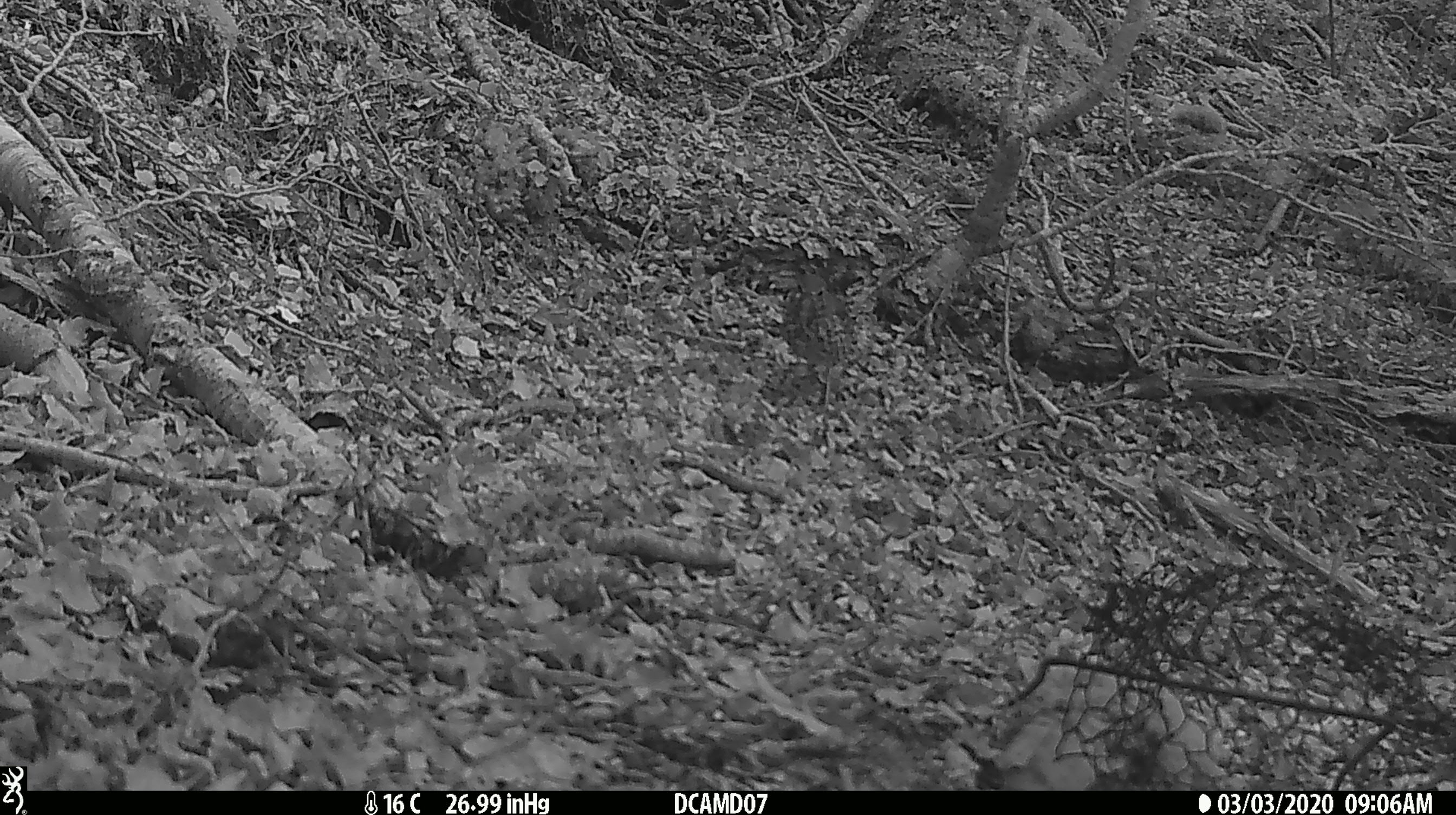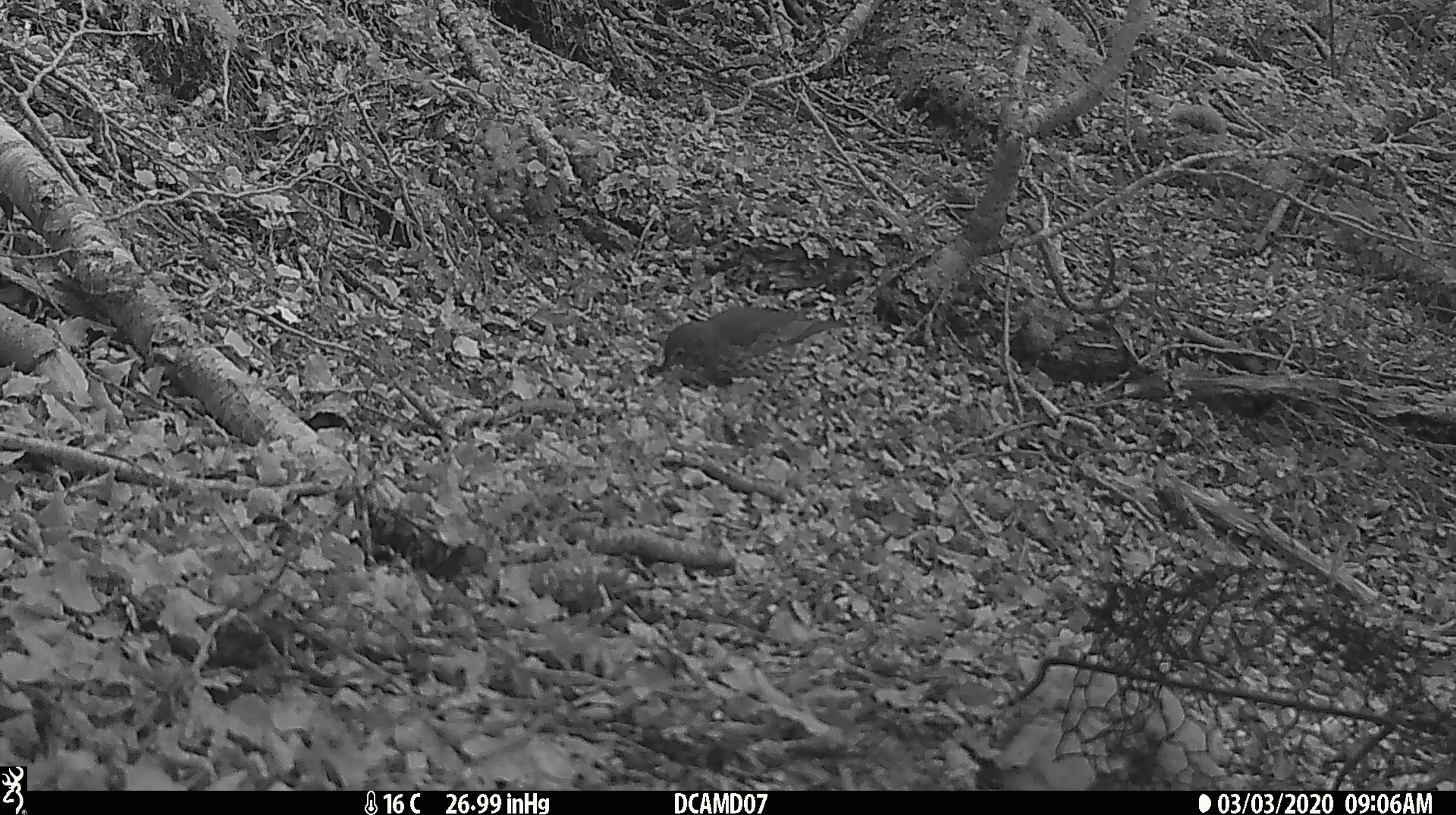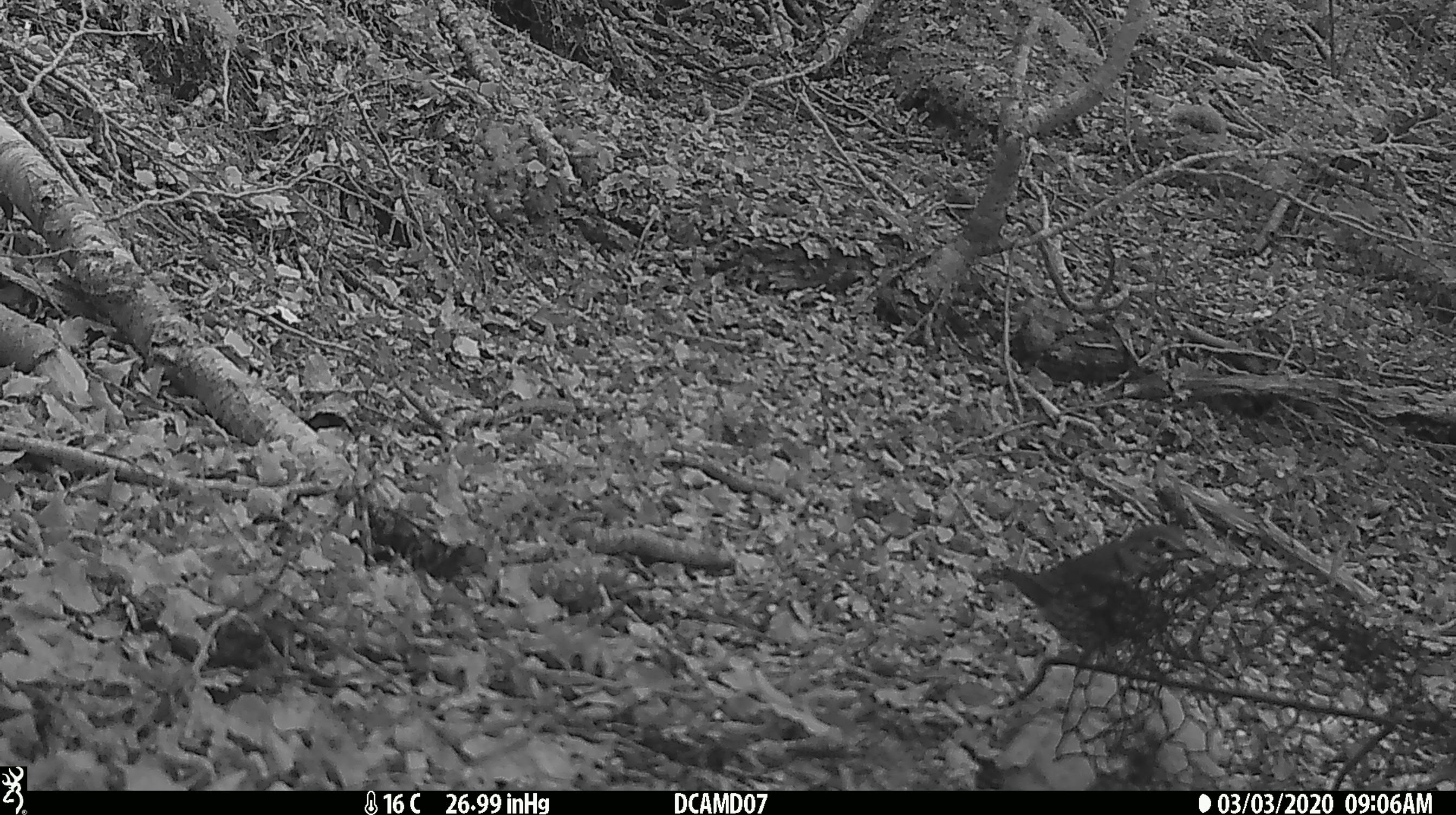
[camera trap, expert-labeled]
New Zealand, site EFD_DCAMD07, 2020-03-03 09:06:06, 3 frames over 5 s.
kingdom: Animalia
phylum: Chordata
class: Aves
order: Passeriformes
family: Turdidae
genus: Turdus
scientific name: Turdus philomelos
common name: song thrush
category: thrush